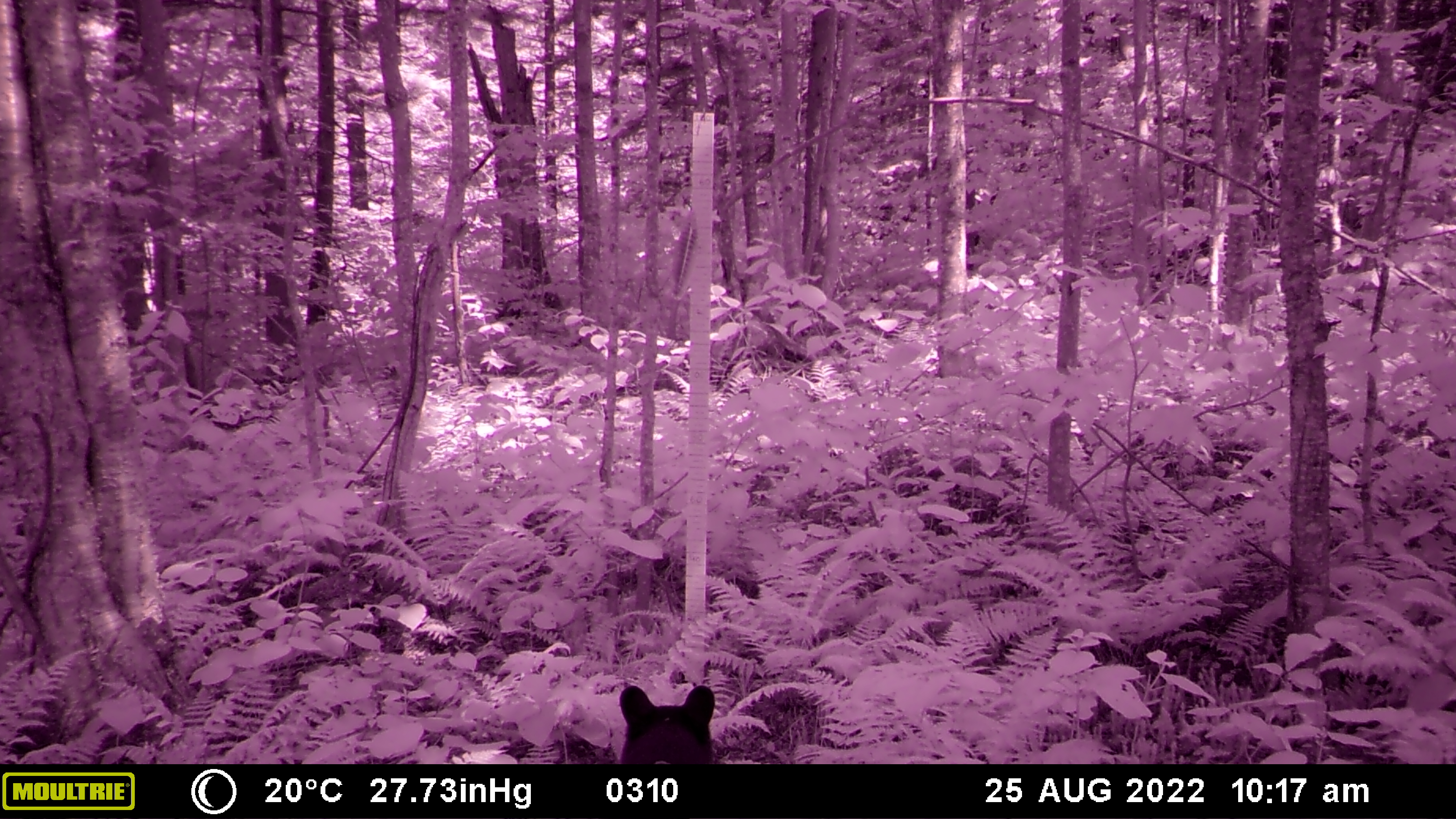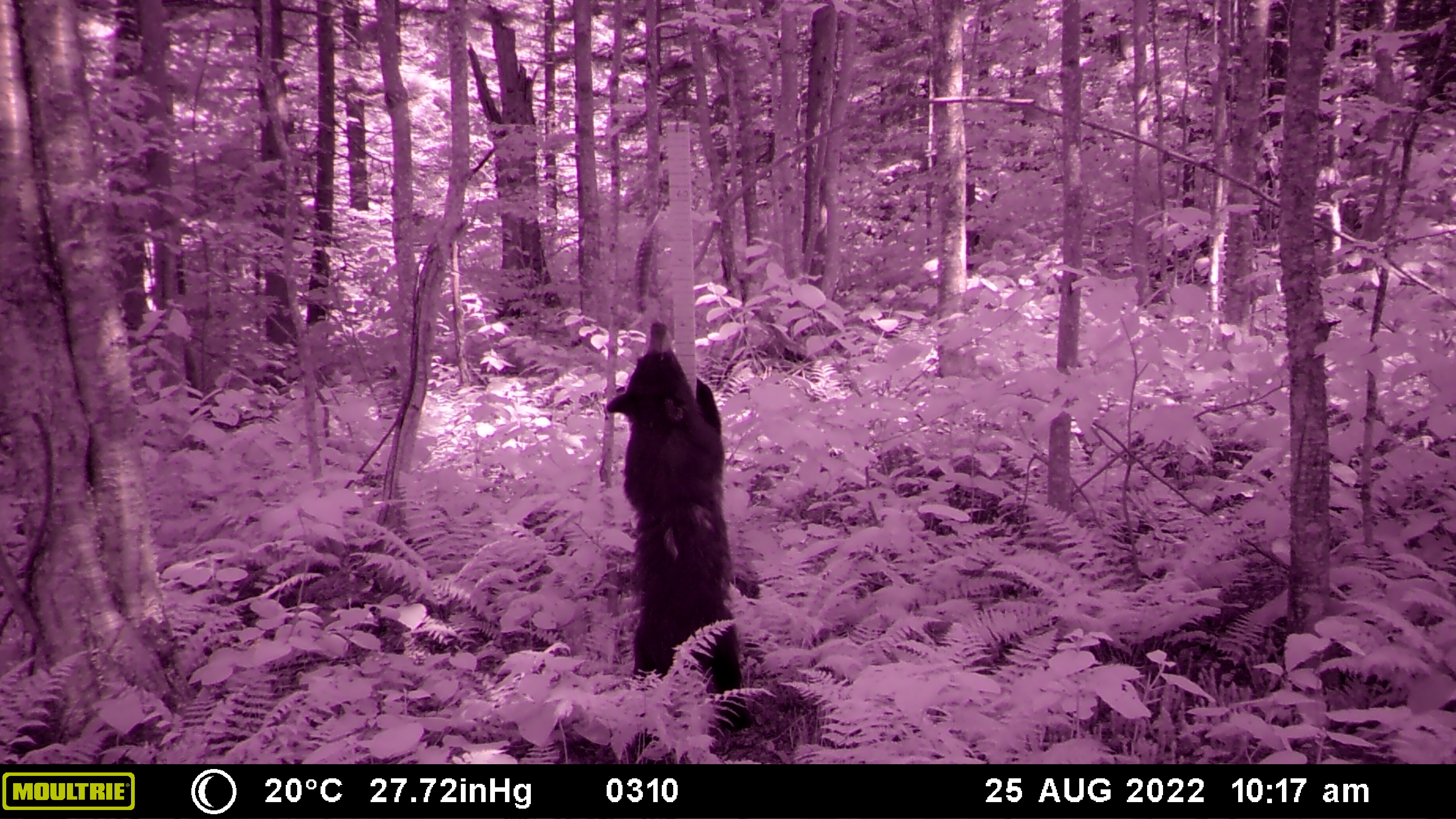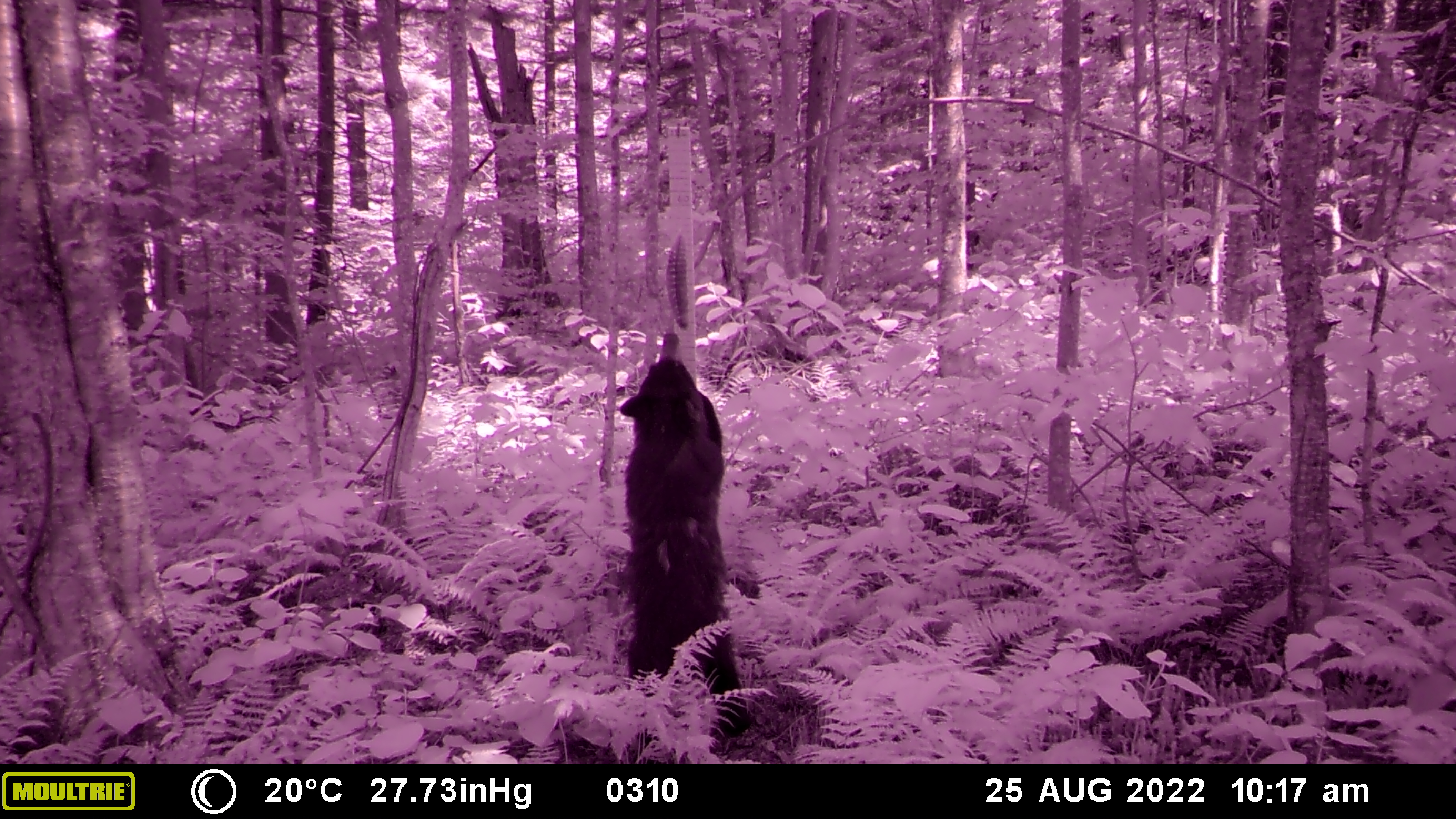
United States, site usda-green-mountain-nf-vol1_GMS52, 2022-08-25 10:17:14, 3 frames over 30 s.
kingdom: Animalia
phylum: Chordata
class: Mammalia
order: Carnivora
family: Ursidae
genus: Ursus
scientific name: Ursus americanus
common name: black bear